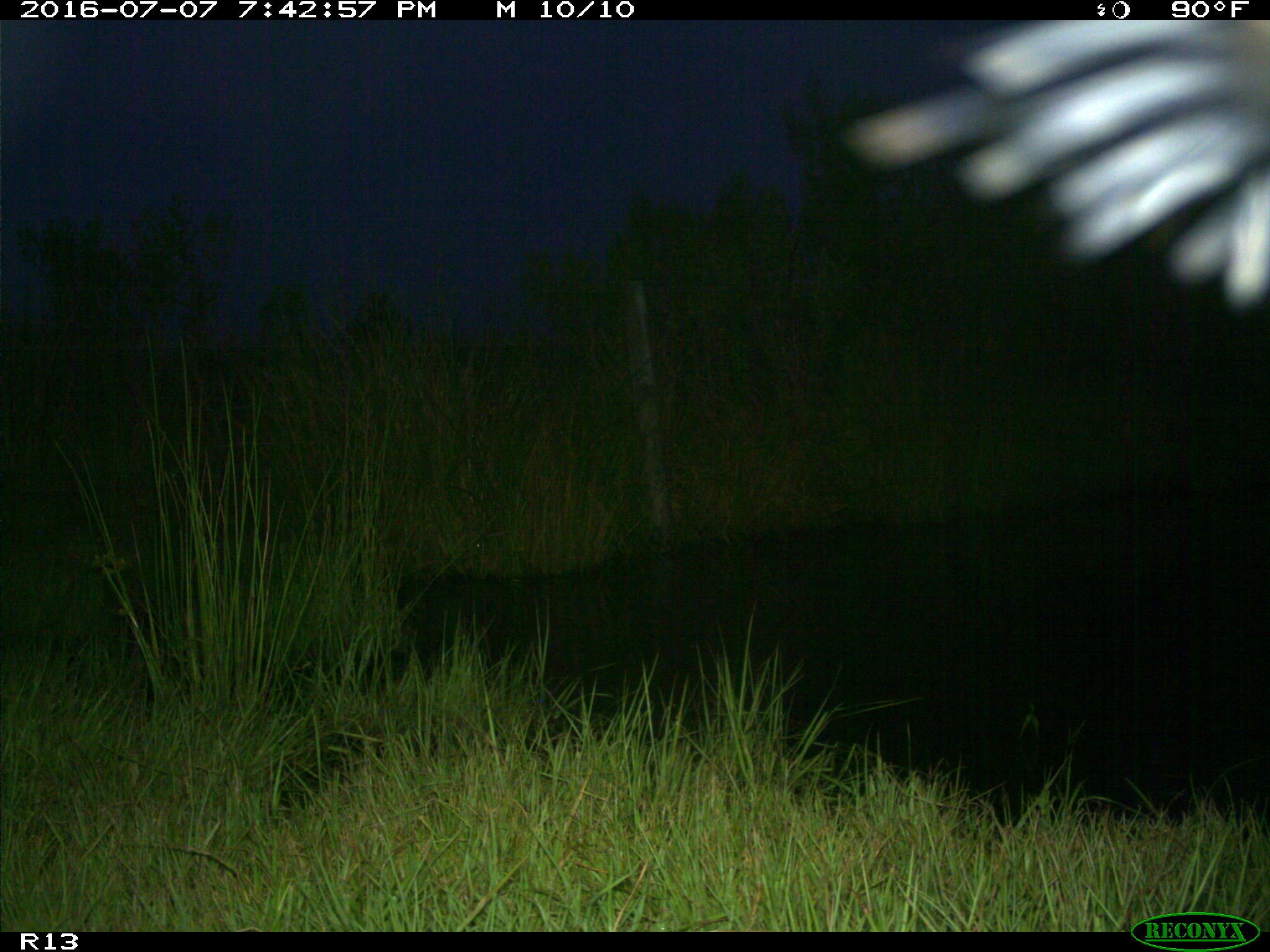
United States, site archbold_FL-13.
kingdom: Animalia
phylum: Chordata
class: Aves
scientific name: Aves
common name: birds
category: unidentified bird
Unidentified bird (birds) (Aves).